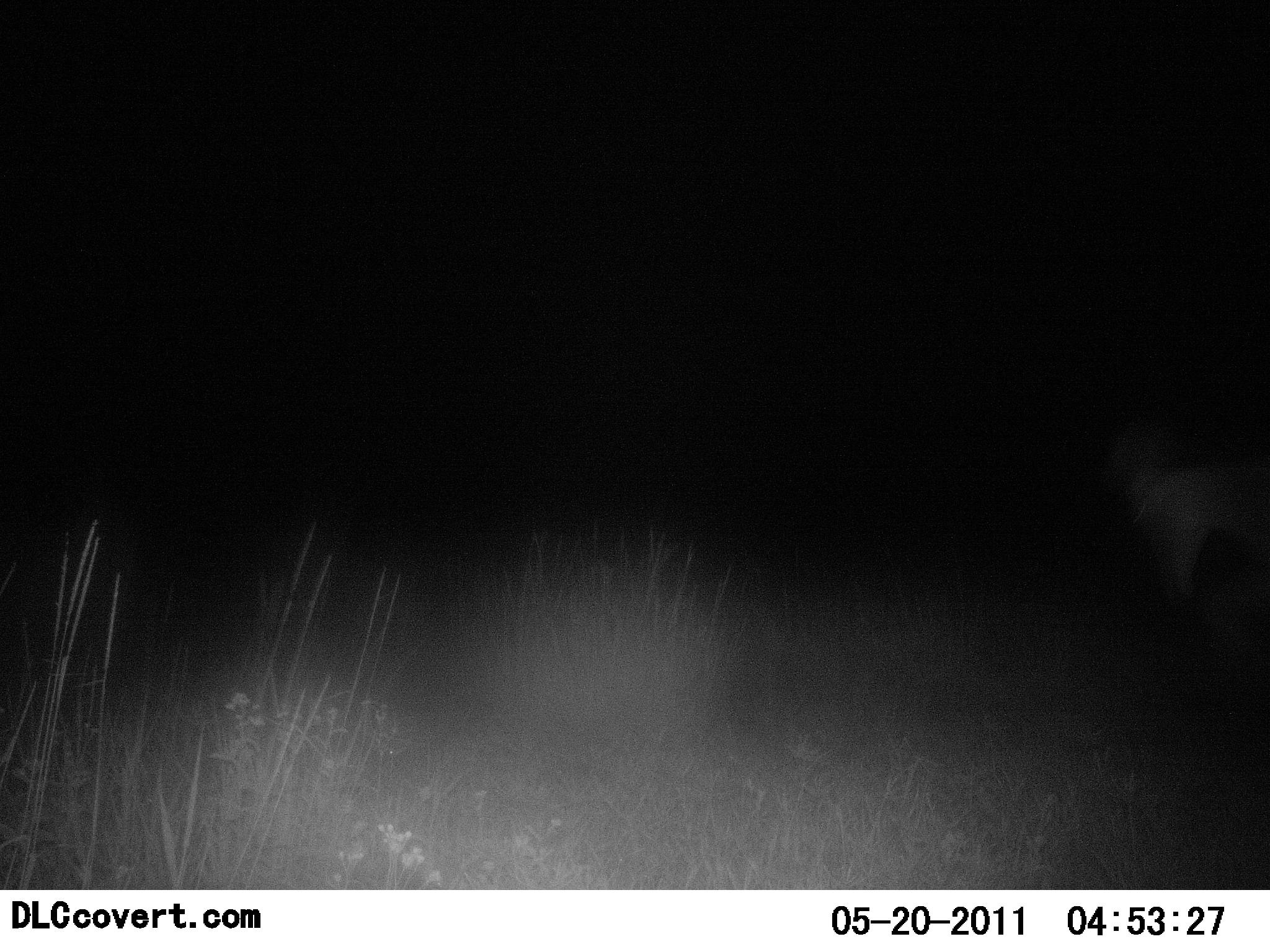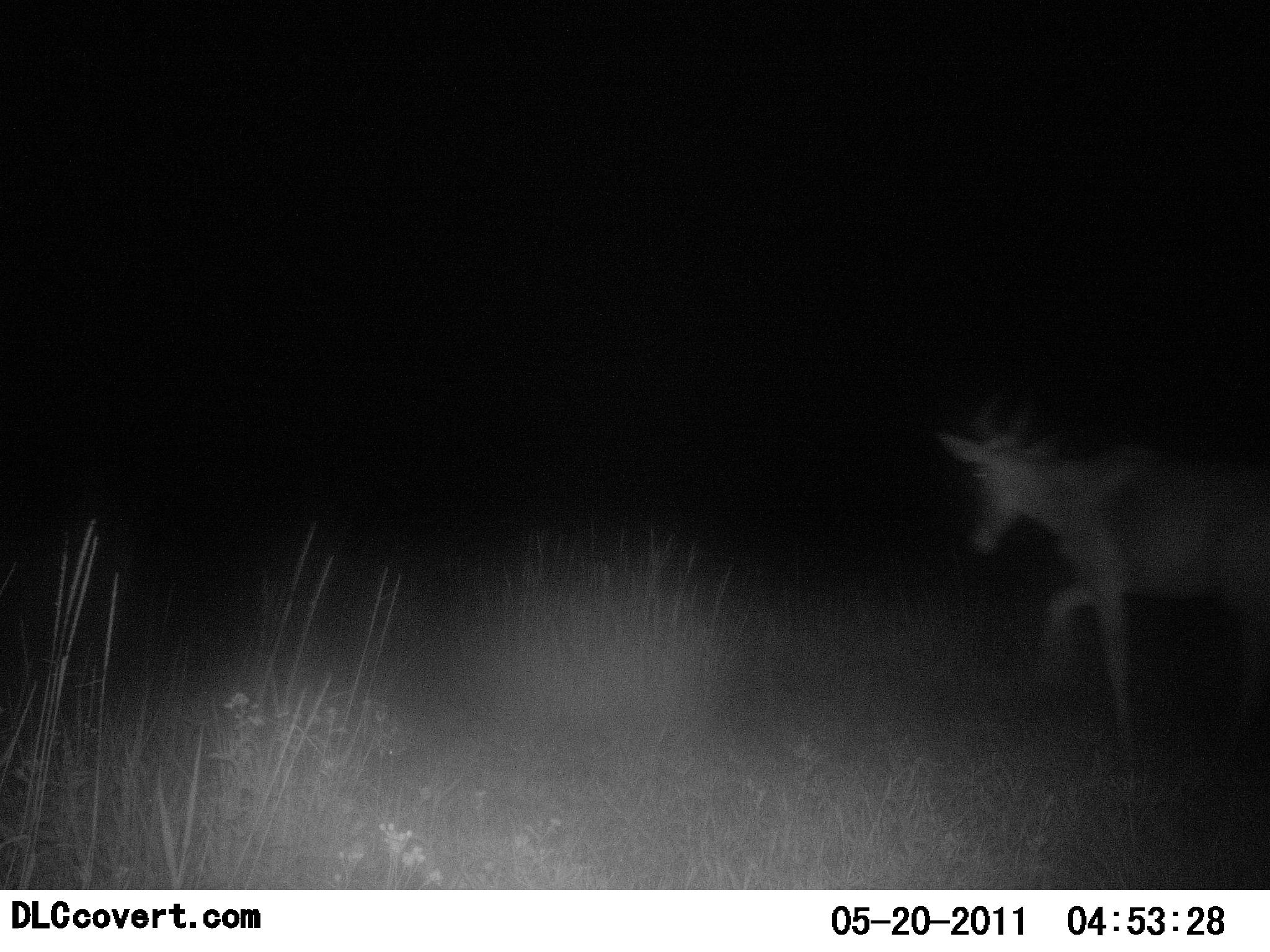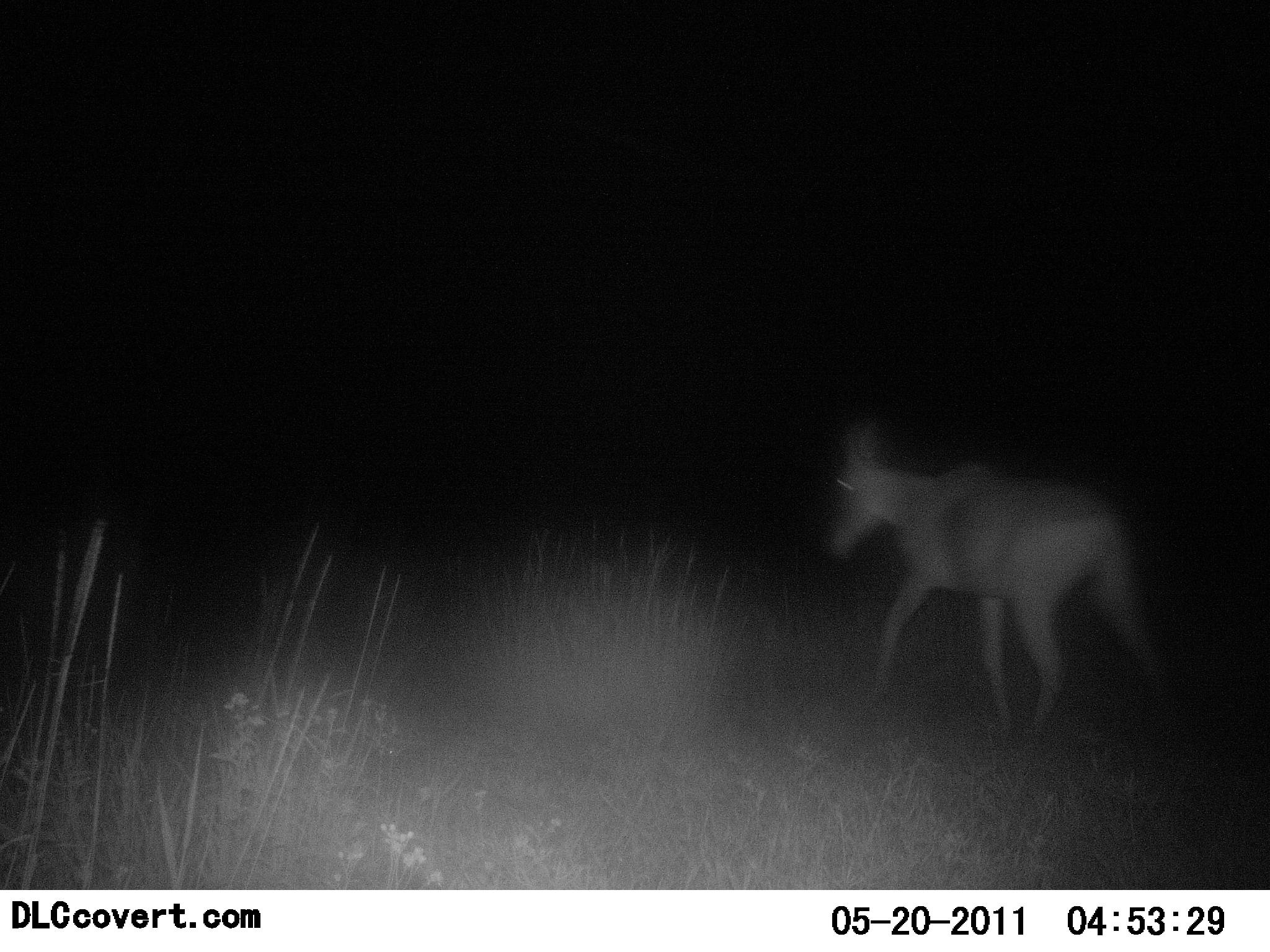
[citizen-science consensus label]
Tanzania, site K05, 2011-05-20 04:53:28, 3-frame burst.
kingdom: Animalia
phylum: Chordata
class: Mammalia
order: Artiodactyla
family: Bovidae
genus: Alcelaphus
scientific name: Alcelaphus buselaphus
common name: hartebeest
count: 1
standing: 0%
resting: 0%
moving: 100%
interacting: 0%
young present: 0%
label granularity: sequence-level